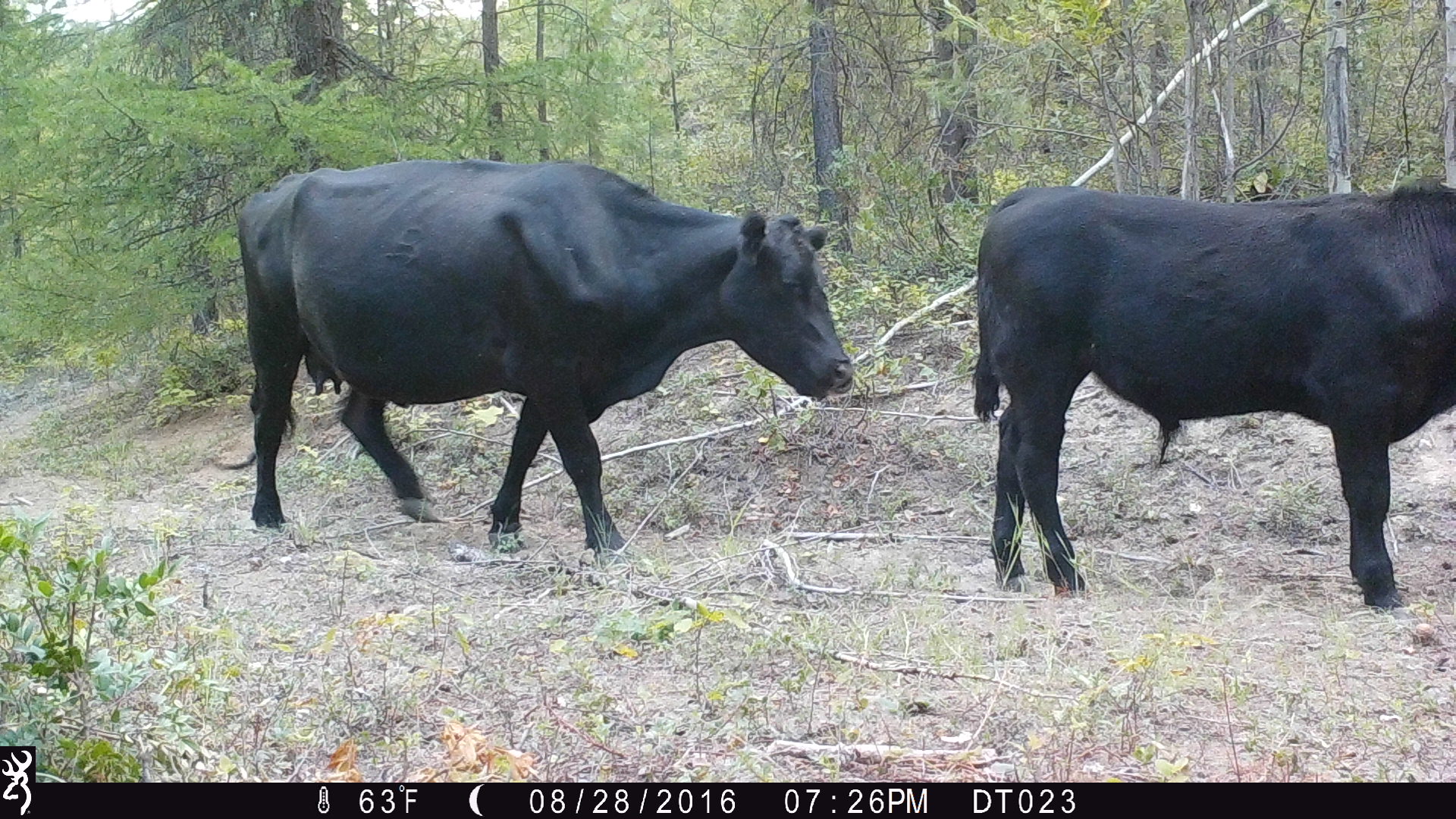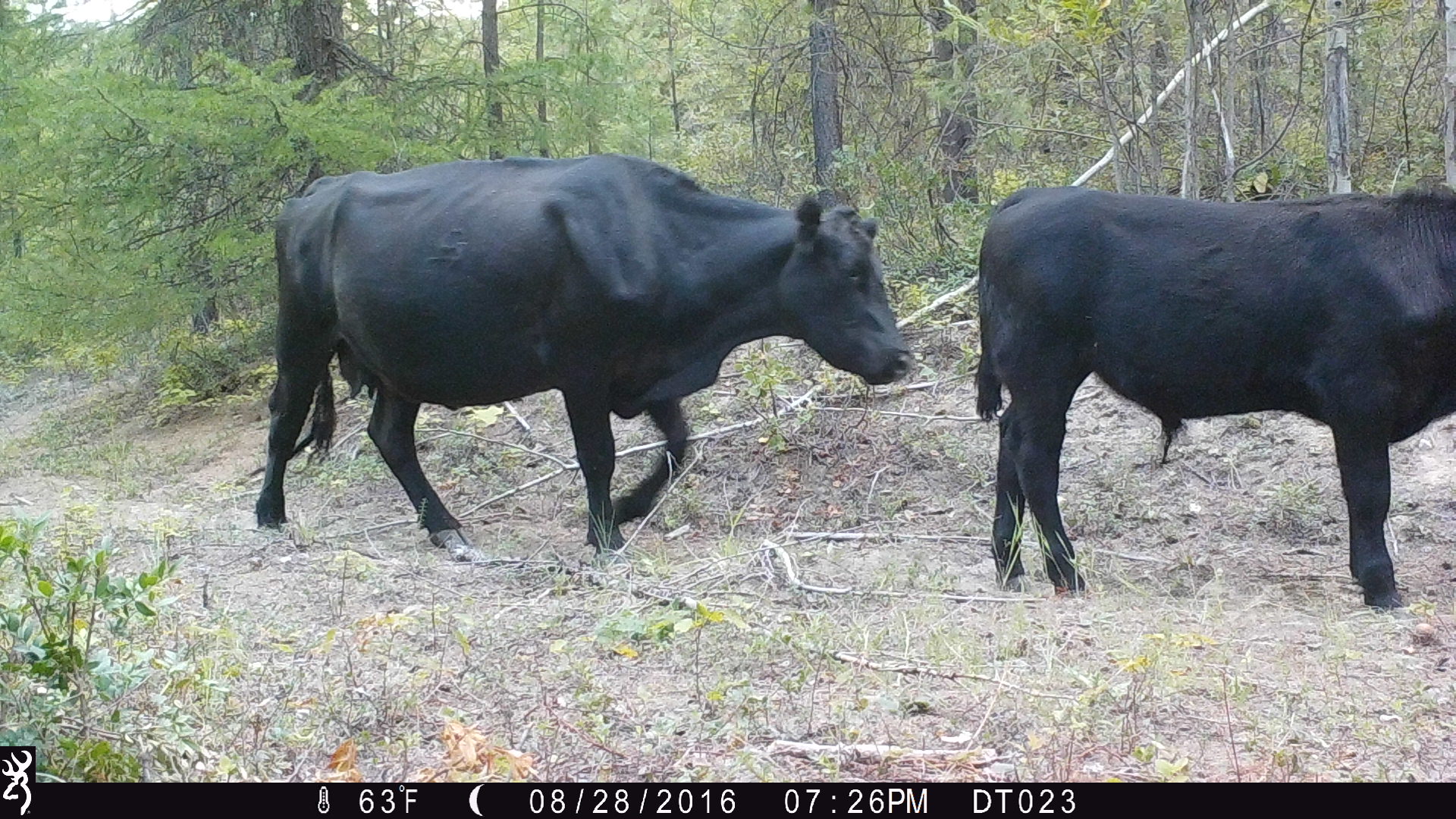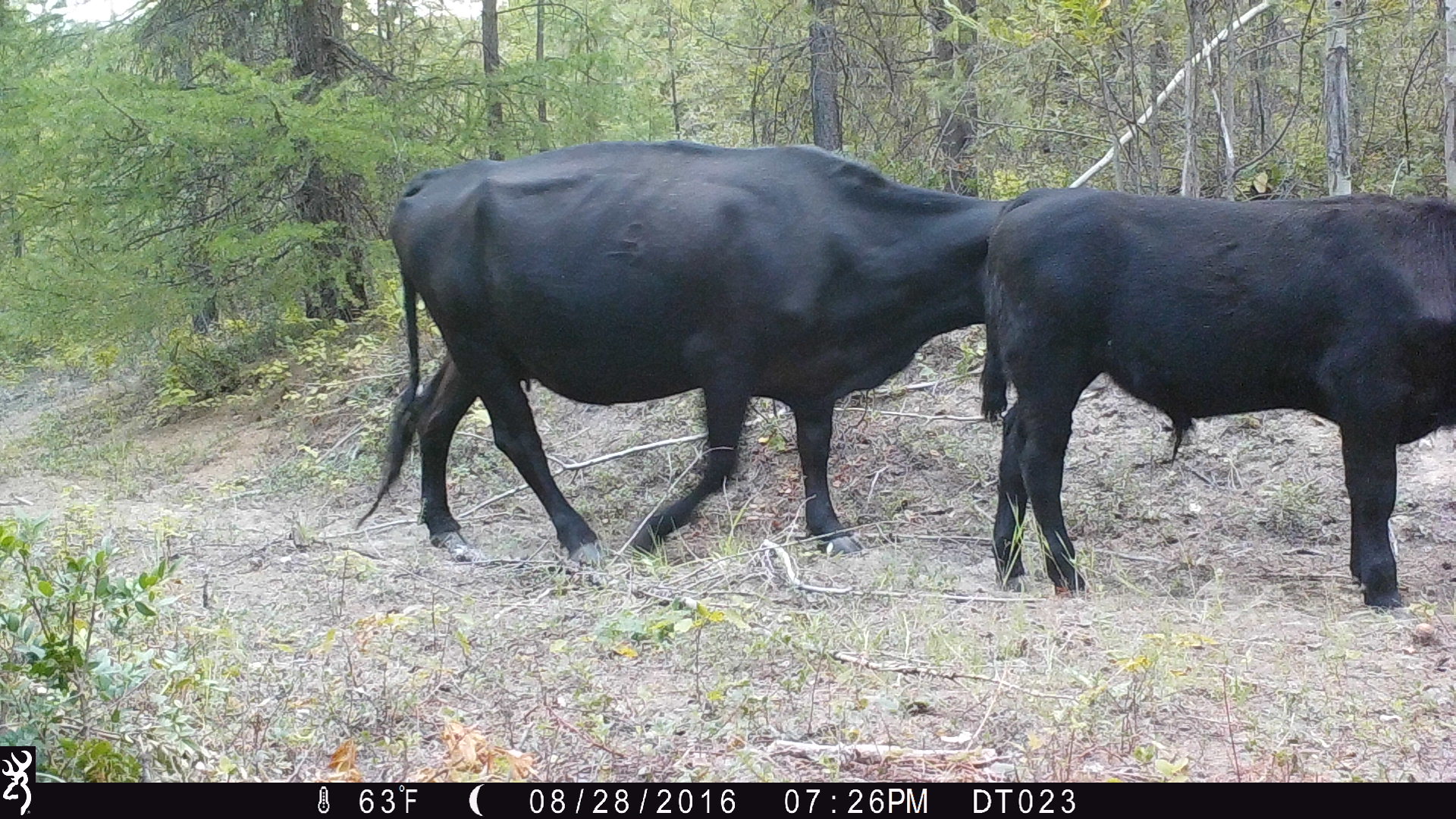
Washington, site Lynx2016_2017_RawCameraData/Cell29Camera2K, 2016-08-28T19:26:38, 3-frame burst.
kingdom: Animalia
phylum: Chordata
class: Mammalia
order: Artiodactyla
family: Bovidae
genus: Bos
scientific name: Bos taurus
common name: domestic cattle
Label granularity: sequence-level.